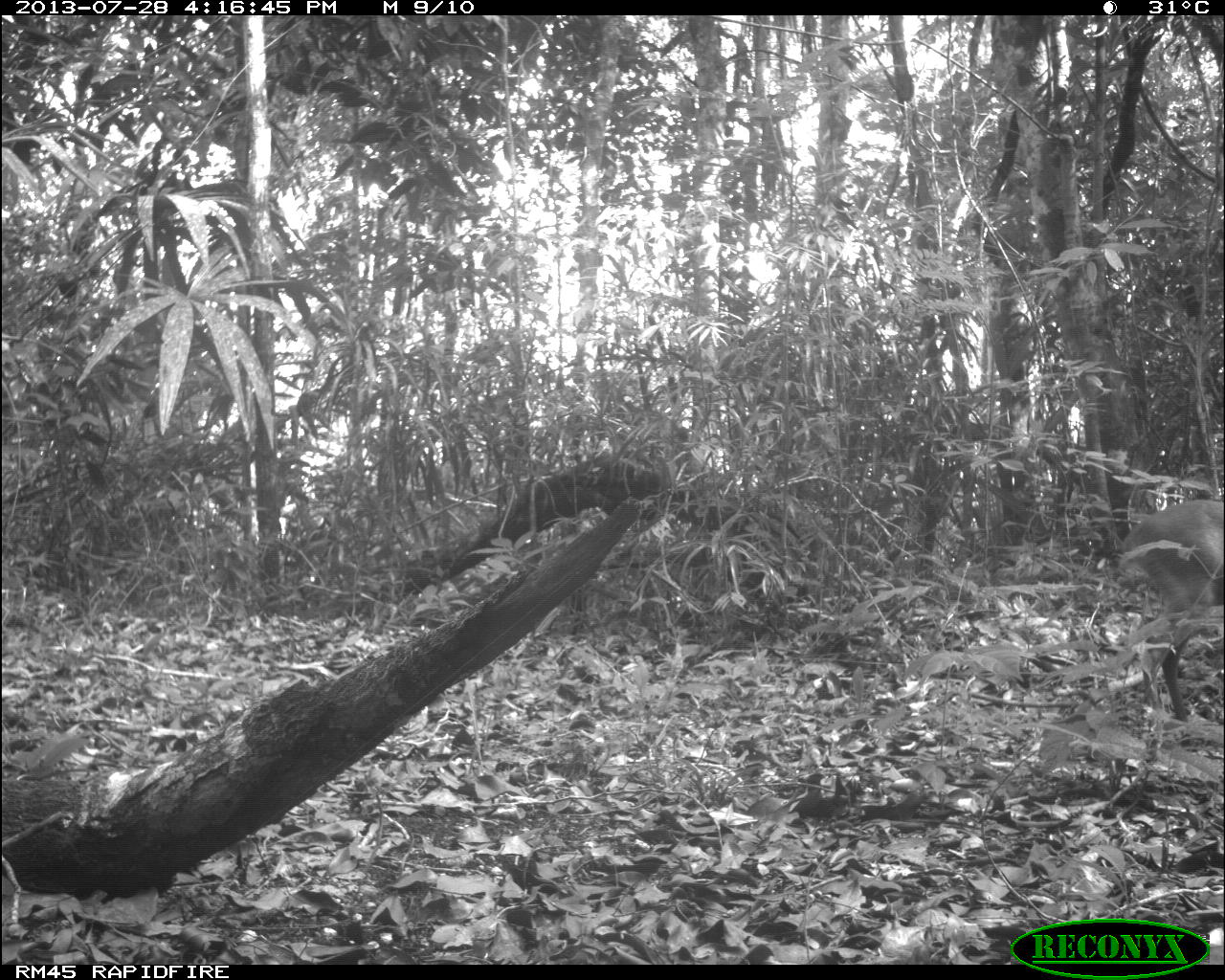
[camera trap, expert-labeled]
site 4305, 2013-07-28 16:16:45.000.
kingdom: Animalia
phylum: Chordata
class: Mammalia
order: Artiodactyla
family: Cervidae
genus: Mazama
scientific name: Mazama temama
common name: central american red brocket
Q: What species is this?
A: Mazama temama (central american red brocket).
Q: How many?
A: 1.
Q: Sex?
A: Male.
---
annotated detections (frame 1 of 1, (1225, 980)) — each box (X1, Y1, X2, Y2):
mazama temama: (1121, 500, 1222, 723)